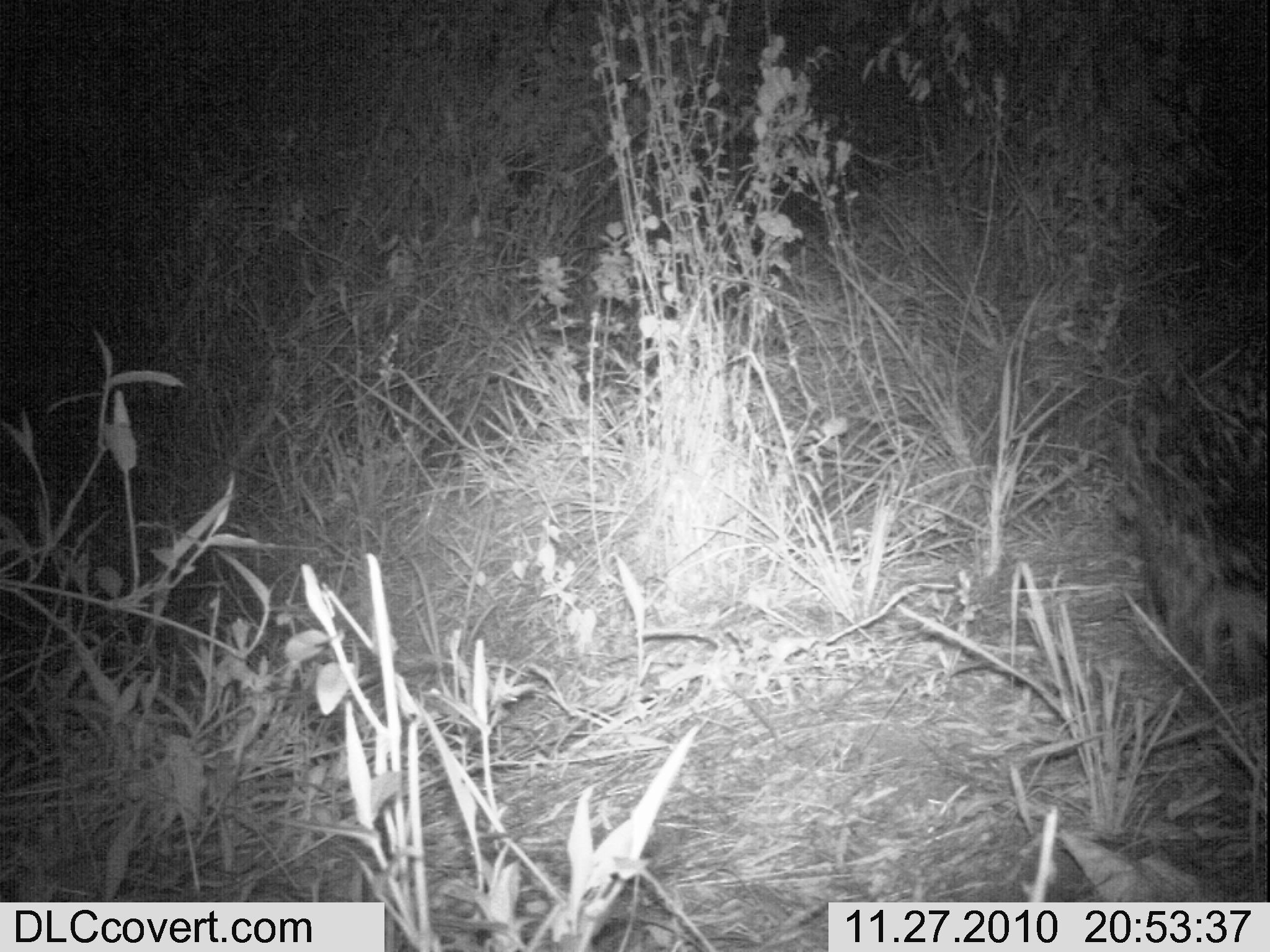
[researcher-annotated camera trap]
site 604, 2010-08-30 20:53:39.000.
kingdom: Animalia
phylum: Chordata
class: Mammalia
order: Rodentia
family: Hystricidae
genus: Hystrix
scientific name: Hystrix cristata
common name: crested porcupine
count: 1